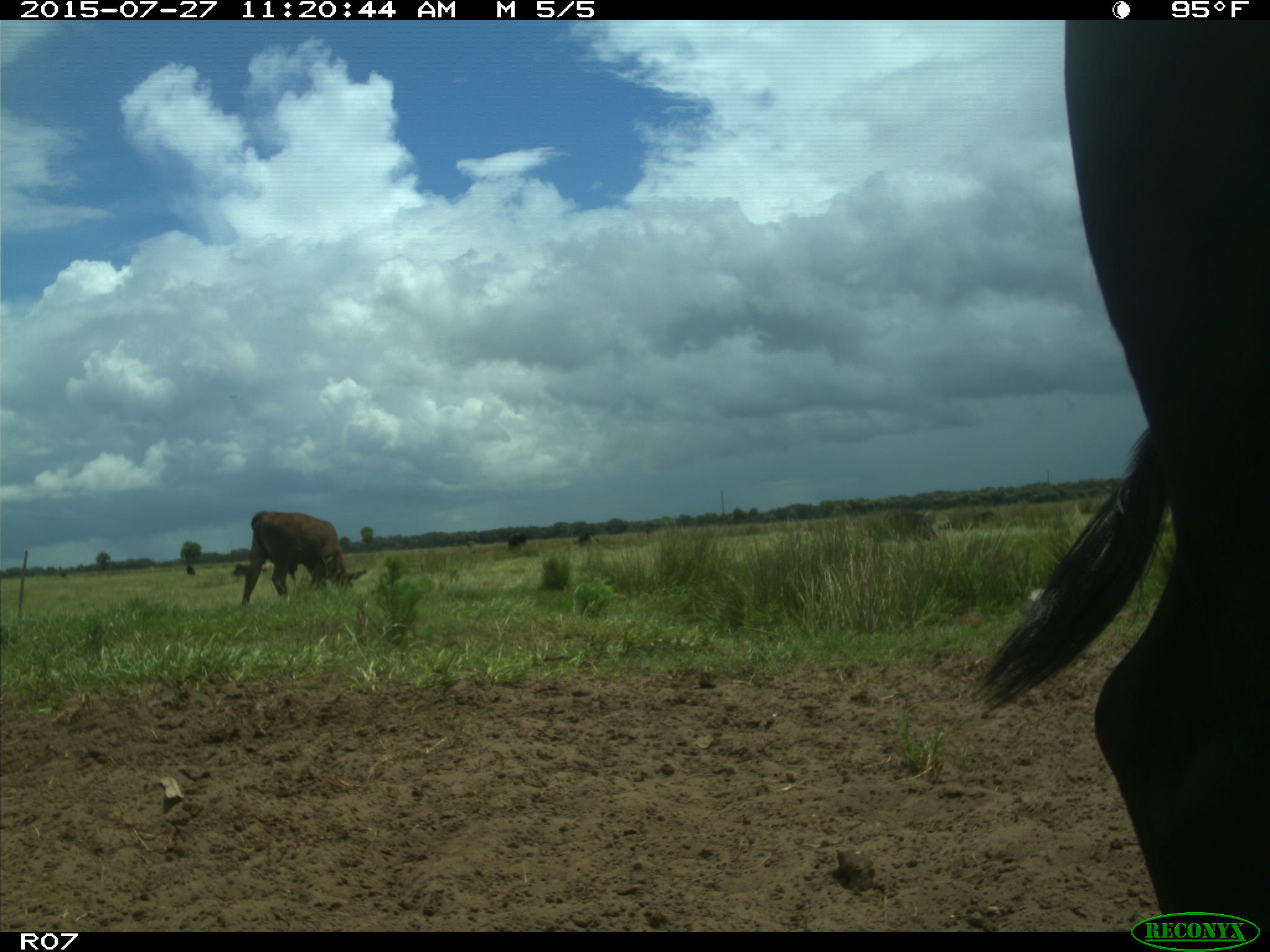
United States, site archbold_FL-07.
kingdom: Animalia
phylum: Chordata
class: Mammalia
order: Artiodactyla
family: Bovidae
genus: Bos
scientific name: Bos taurus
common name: domestic cow